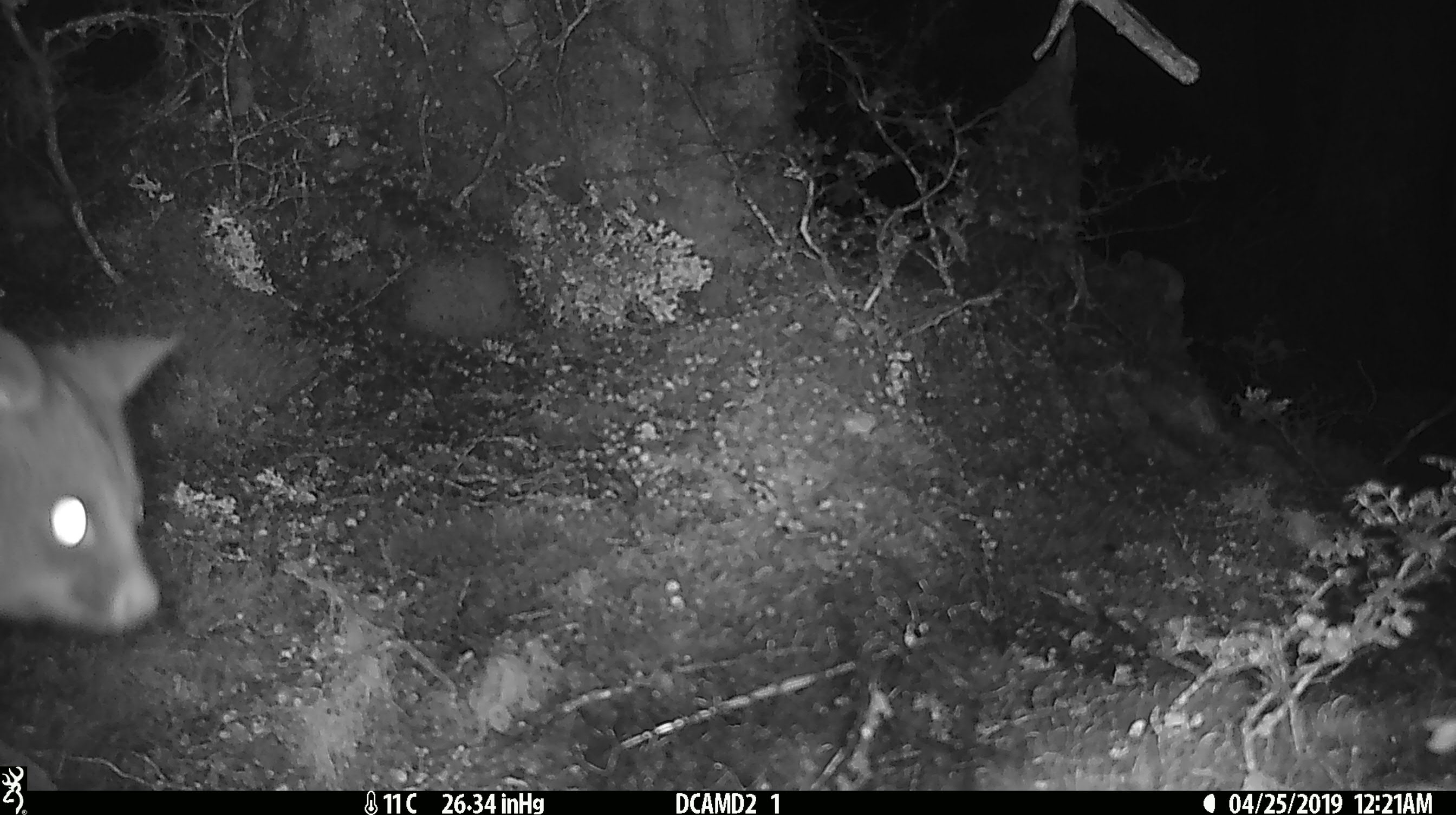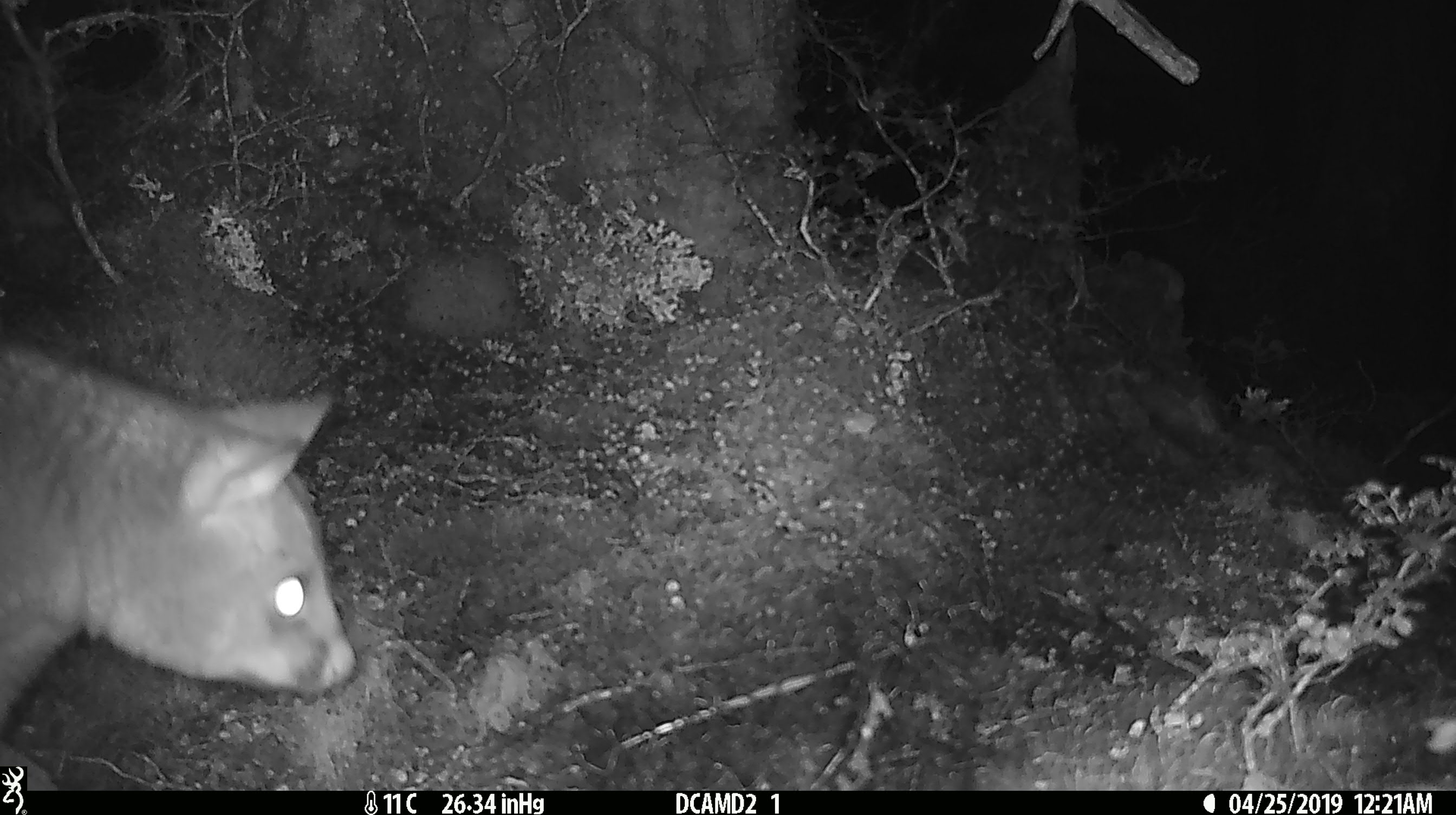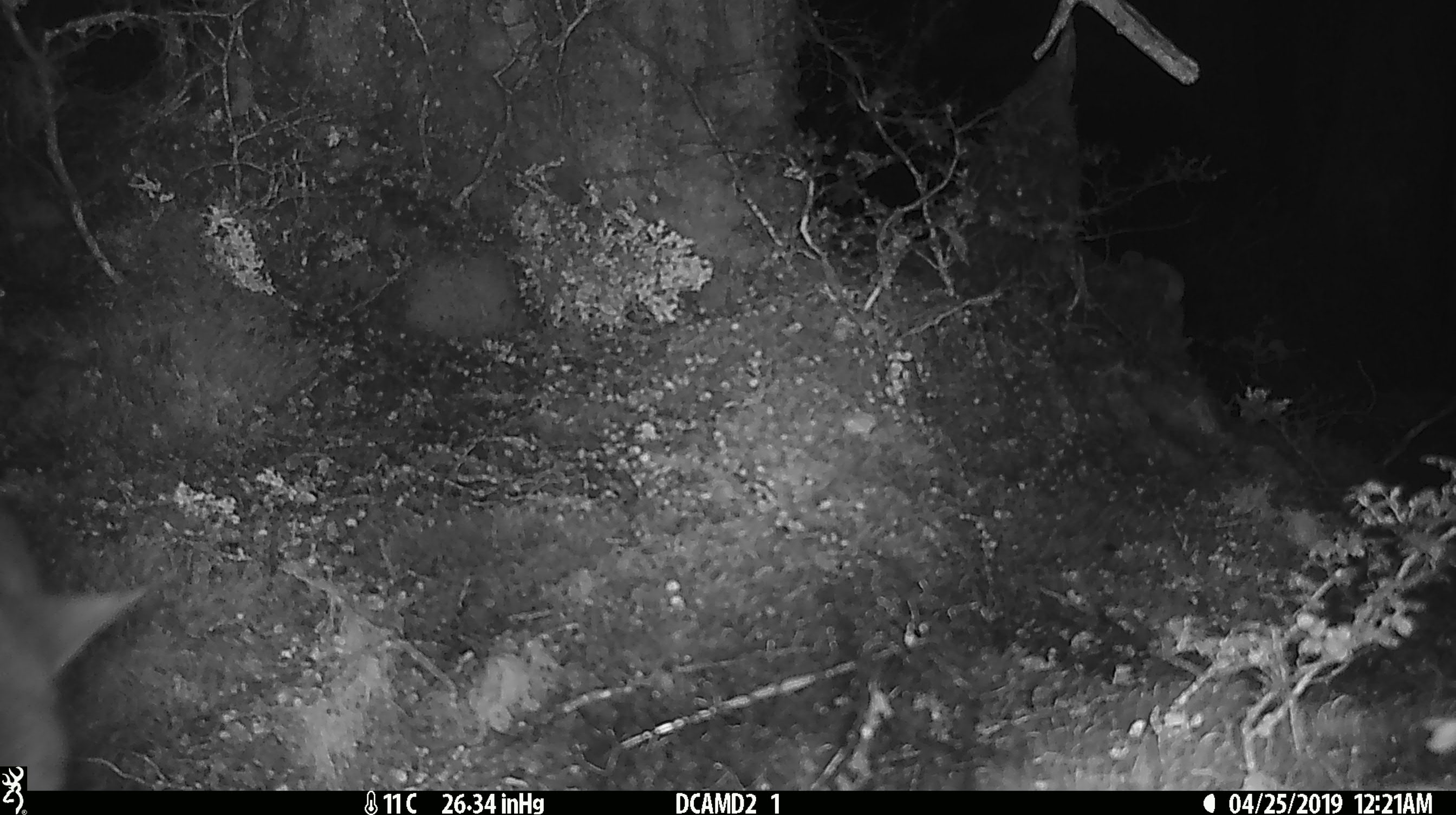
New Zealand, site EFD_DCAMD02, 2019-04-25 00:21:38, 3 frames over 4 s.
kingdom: Animalia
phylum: Chordata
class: Mammalia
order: Diprotodontia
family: Phalangeridae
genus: Trichosurus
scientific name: Trichosurus vulpecula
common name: common brushtail possum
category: possum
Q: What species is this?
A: Possum (common brushtail possum) (Trichosurus vulpecula).